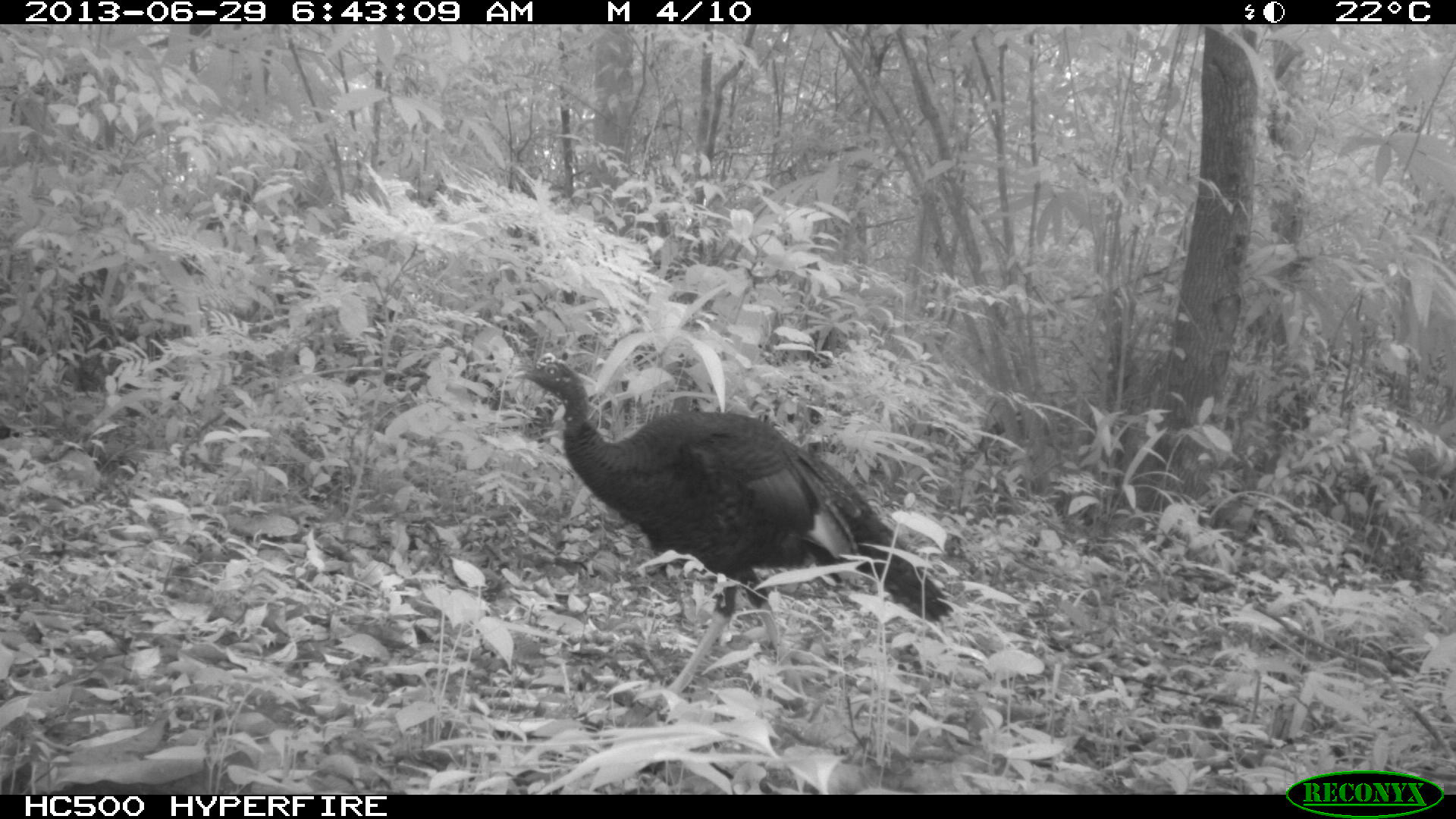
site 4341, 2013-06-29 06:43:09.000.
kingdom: Animalia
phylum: Chordata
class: Aves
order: Galliformes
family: Phasianidae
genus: Meleagris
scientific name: Meleagris ocellata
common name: ocellated turkey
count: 2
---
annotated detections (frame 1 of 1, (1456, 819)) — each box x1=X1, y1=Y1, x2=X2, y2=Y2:
meleagris ocellata: x1=510, y1=358, x2=953, y2=703